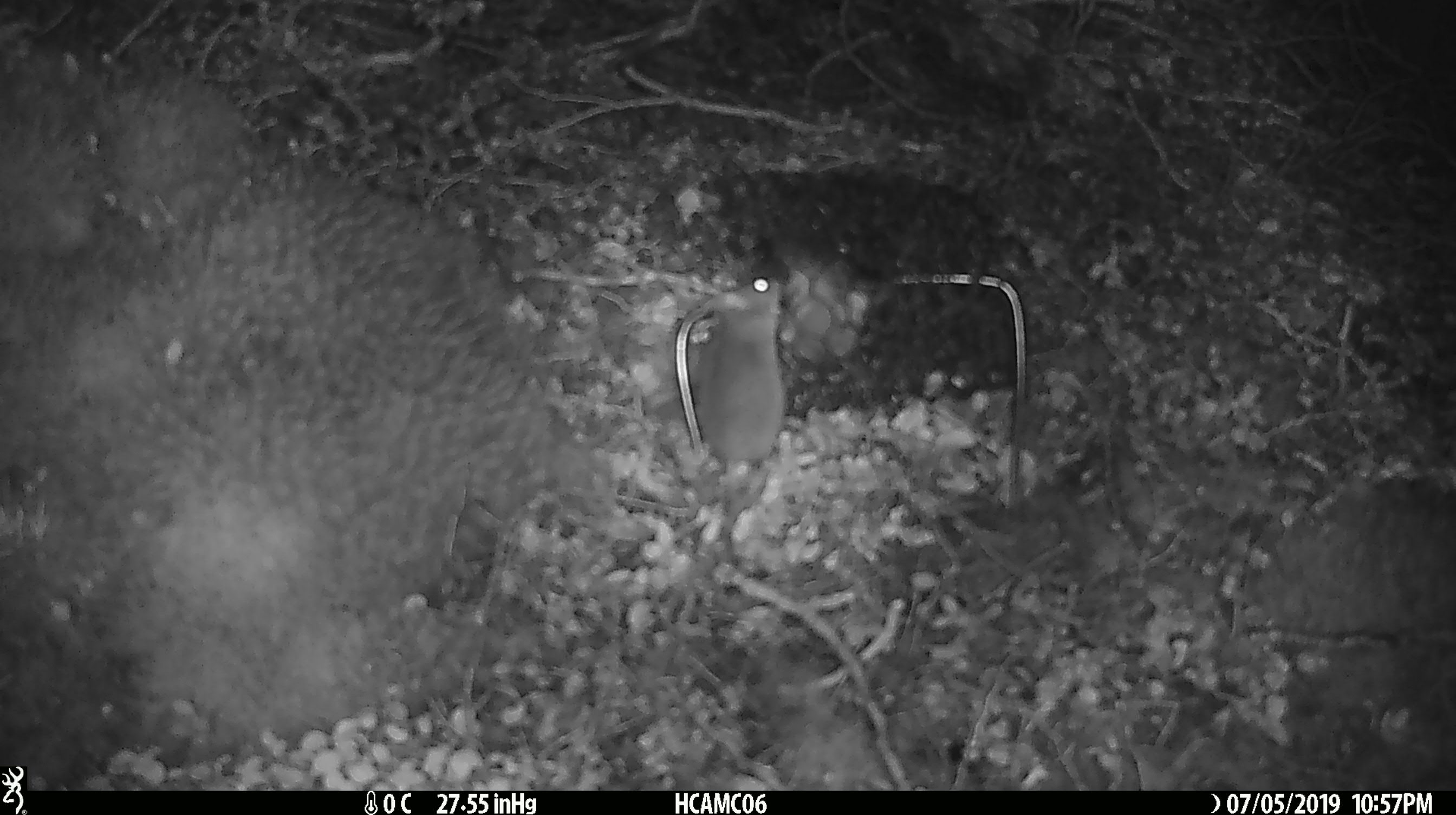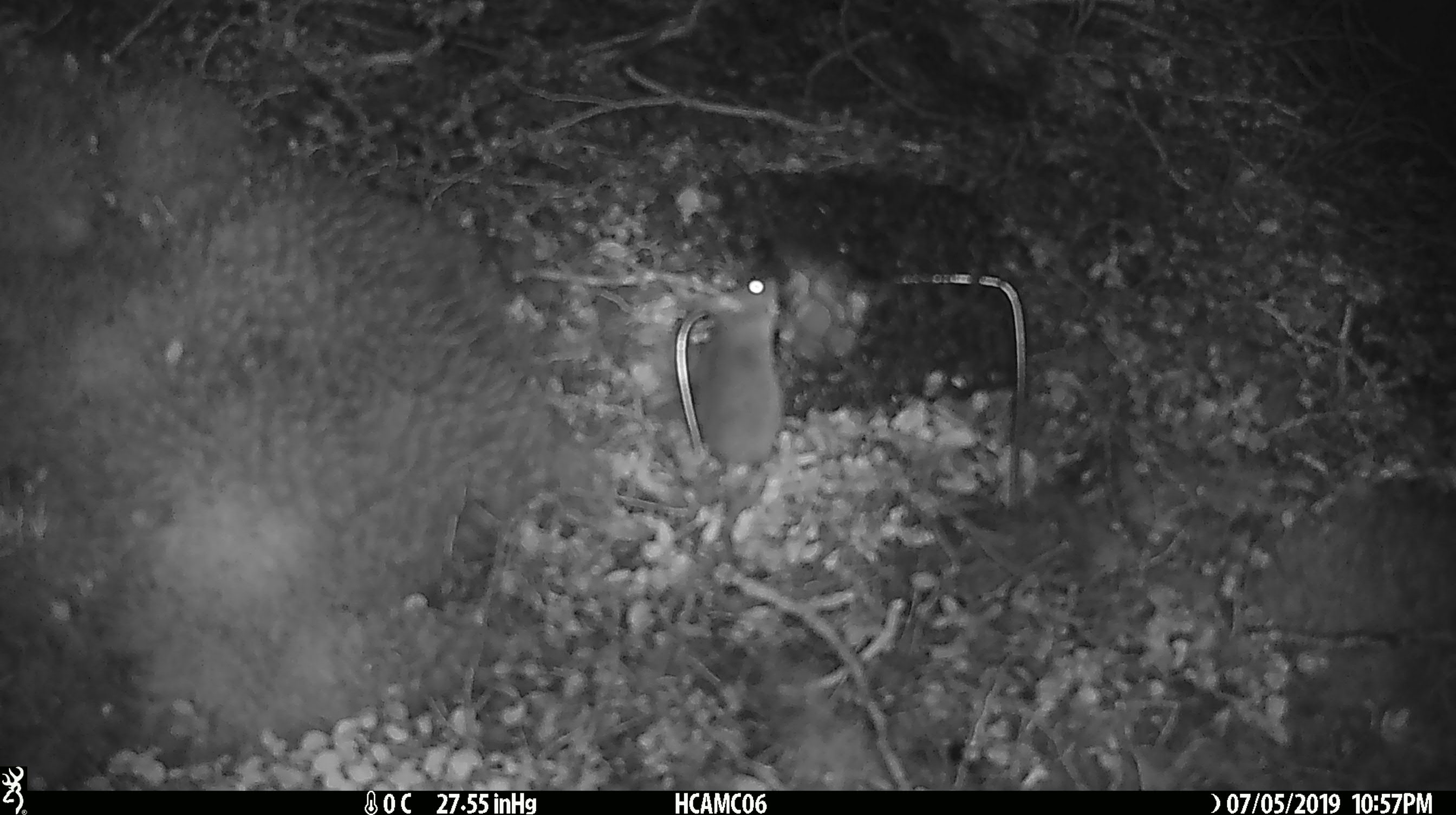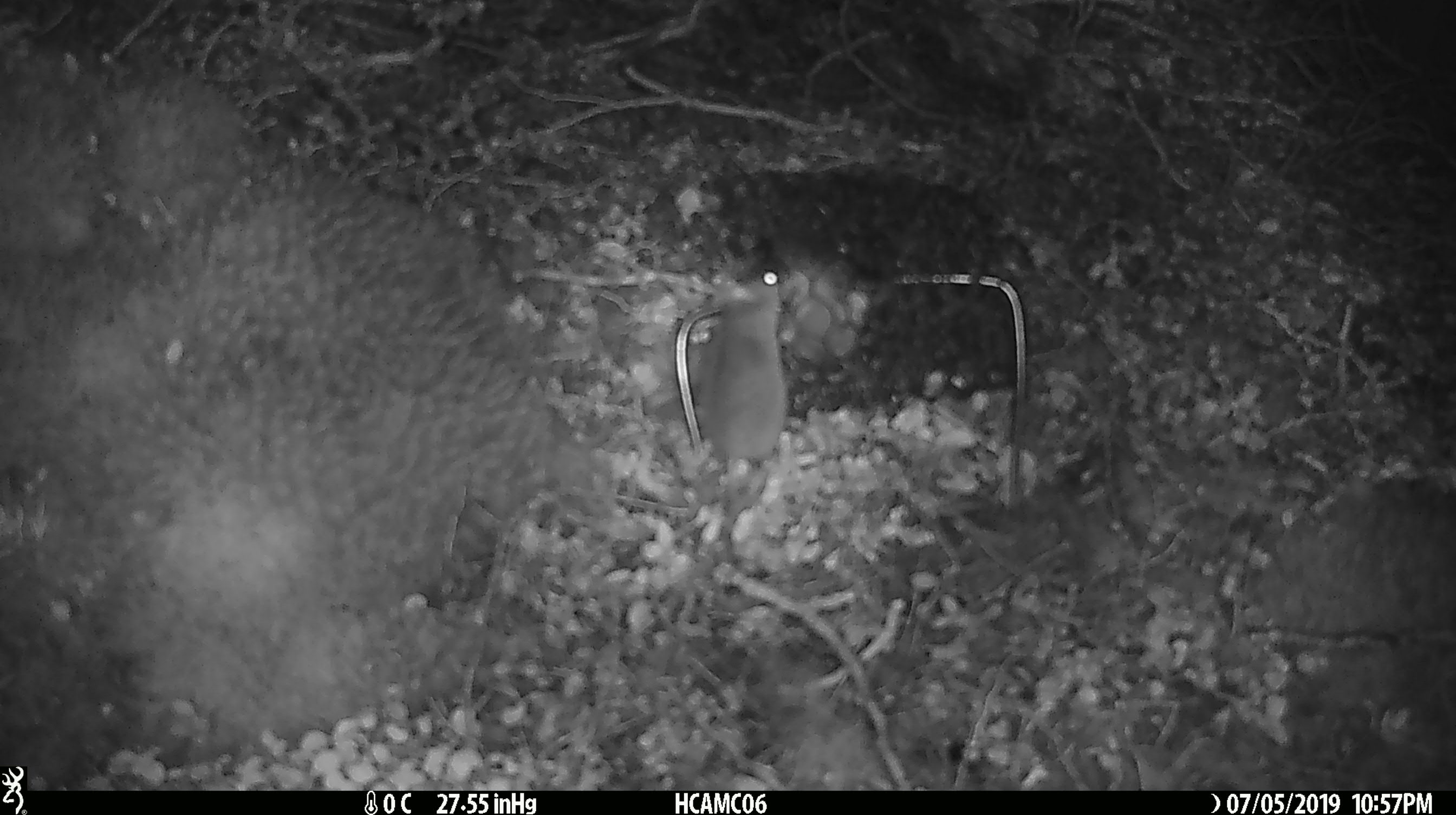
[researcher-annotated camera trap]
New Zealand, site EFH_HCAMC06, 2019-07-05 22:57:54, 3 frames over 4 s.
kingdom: Animalia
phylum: Chordata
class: Mammalia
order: Rodentia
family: Muridae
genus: Mus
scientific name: Mus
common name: mouse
Mouse (Mus).